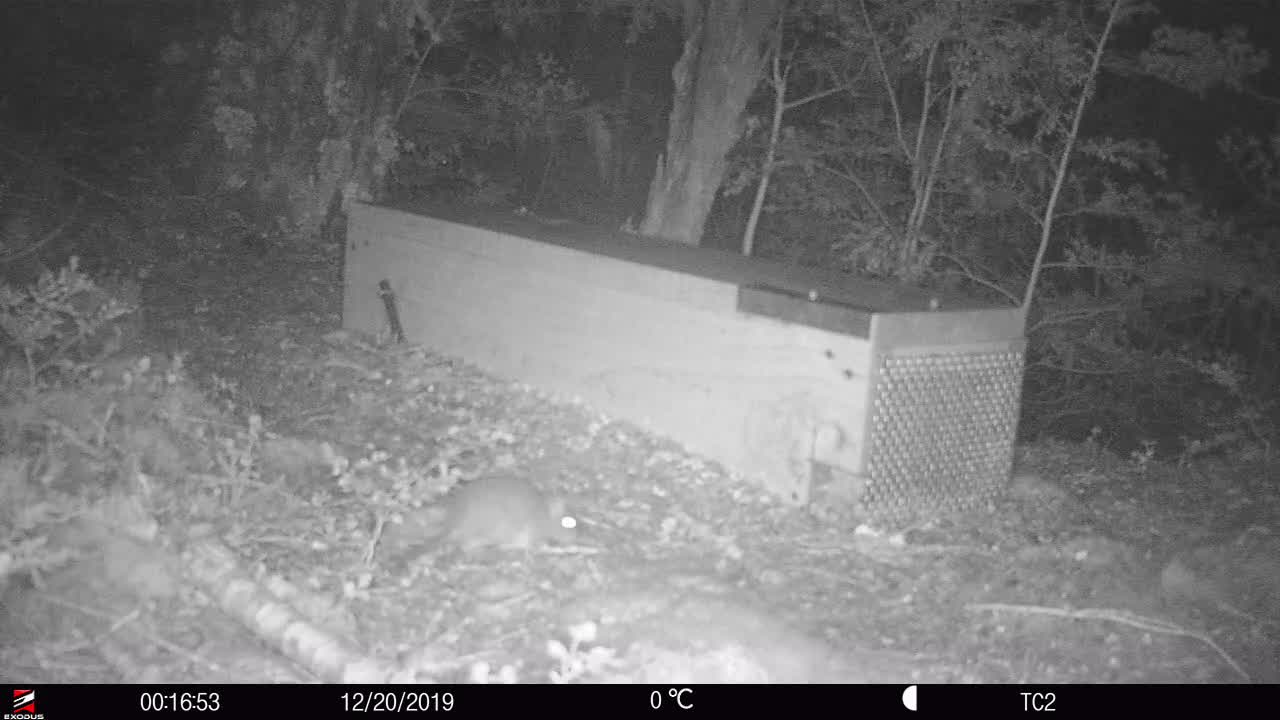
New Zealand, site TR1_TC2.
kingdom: Animalia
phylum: Chordata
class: Mammalia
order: Rodentia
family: Muridae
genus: Rattus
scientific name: Rattus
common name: rat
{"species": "rat (Rattus)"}